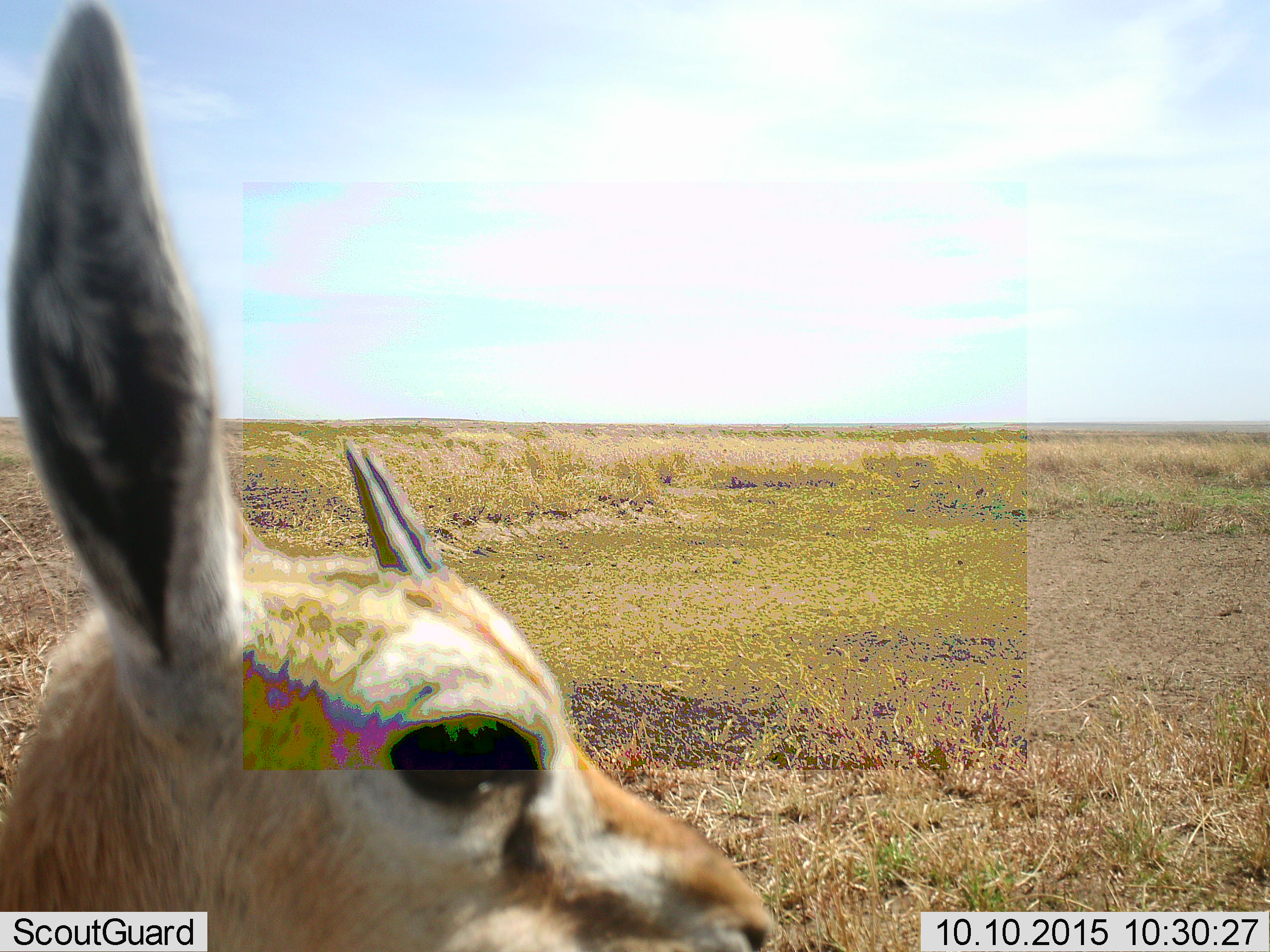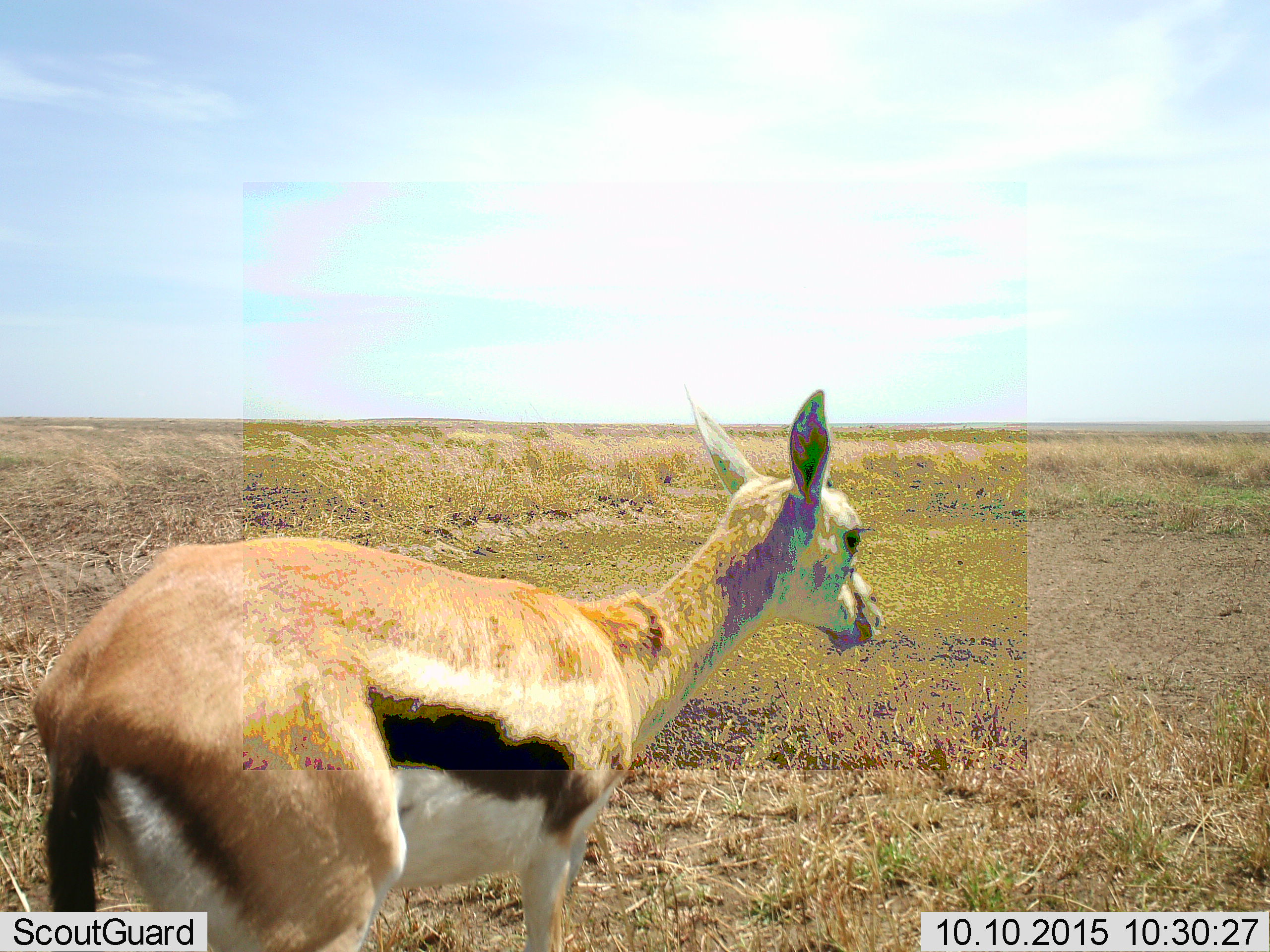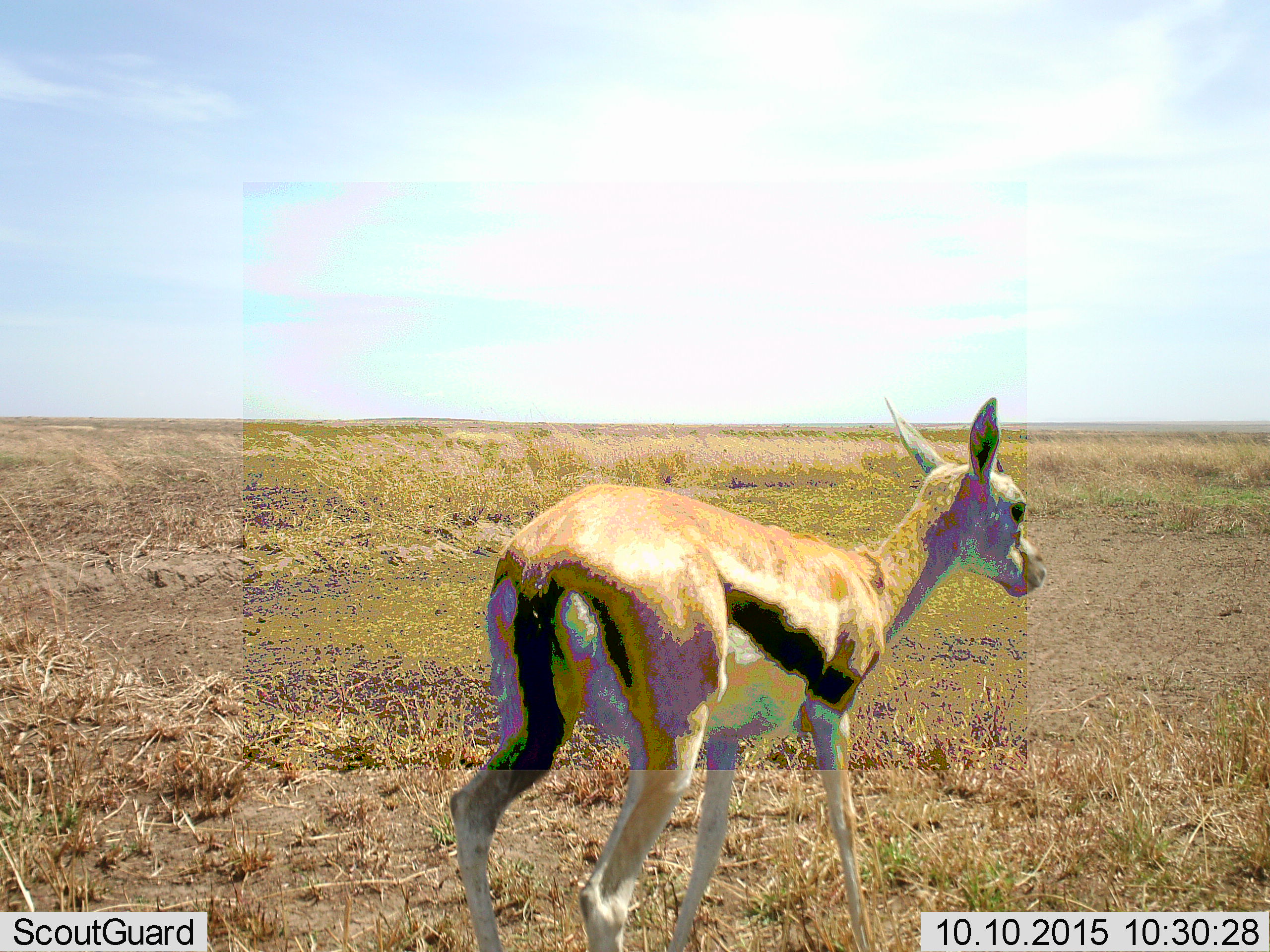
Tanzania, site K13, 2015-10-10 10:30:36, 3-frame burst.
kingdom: Animalia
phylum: Chordata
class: Mammalia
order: Artiodactyla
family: Bovidae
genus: Eudorcas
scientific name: Eudorcas thomsonii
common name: thomson's gazelle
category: gazellethomsons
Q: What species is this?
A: Gazellethomsons (thomson's gazelle) (Eudorcas thomsonii).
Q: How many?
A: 1.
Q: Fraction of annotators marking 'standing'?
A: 11%.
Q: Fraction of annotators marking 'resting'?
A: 0%.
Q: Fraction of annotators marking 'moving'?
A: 89%.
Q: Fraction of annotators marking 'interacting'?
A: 0%.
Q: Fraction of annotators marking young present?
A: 0%.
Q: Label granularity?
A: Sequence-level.